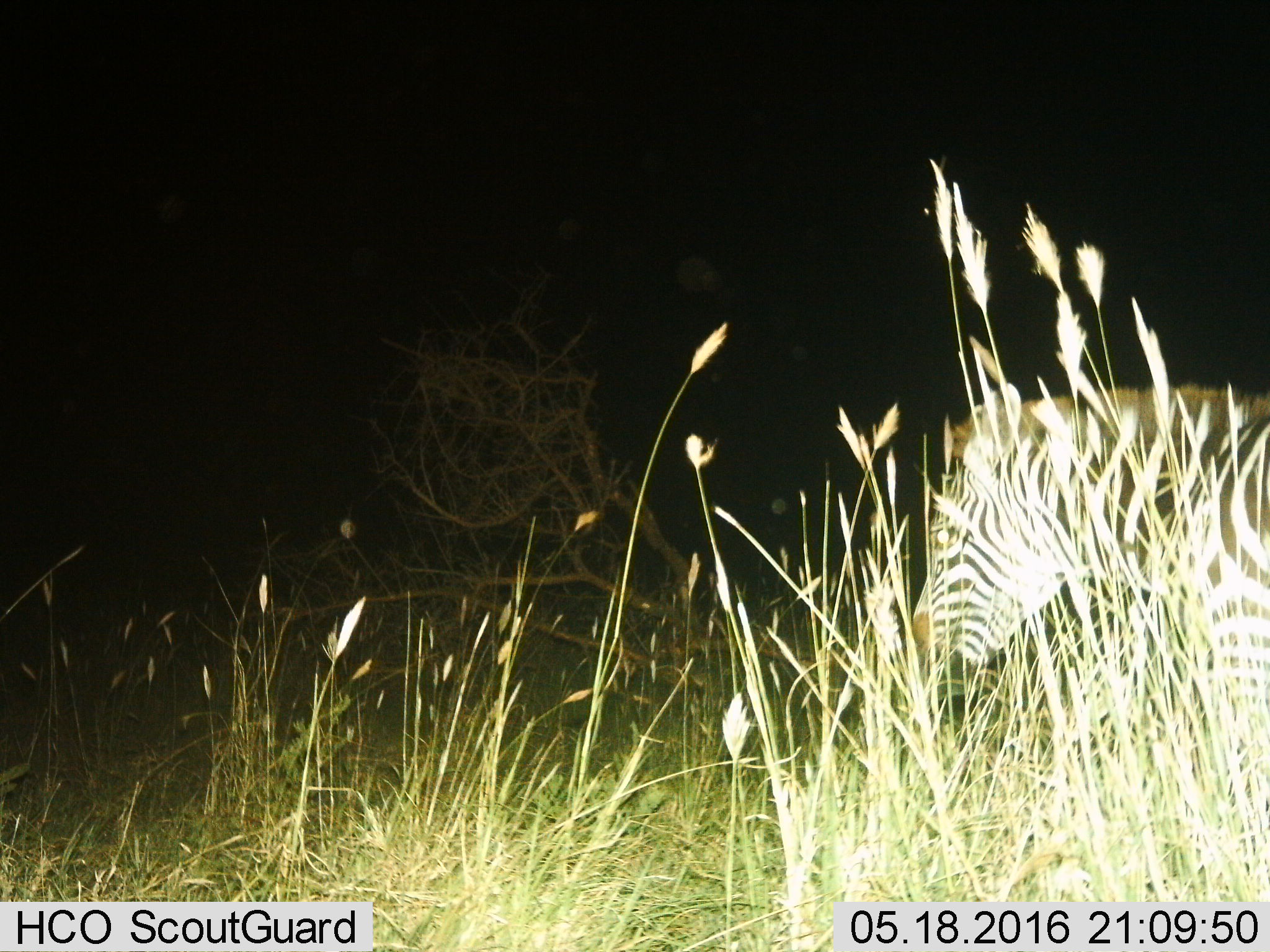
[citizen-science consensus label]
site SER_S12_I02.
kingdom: Animalia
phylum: Chordata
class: Mammalia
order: Perissodactyla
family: Equidae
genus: Equus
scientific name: Equus quagga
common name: plains zebra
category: zebraplains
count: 1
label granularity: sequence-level